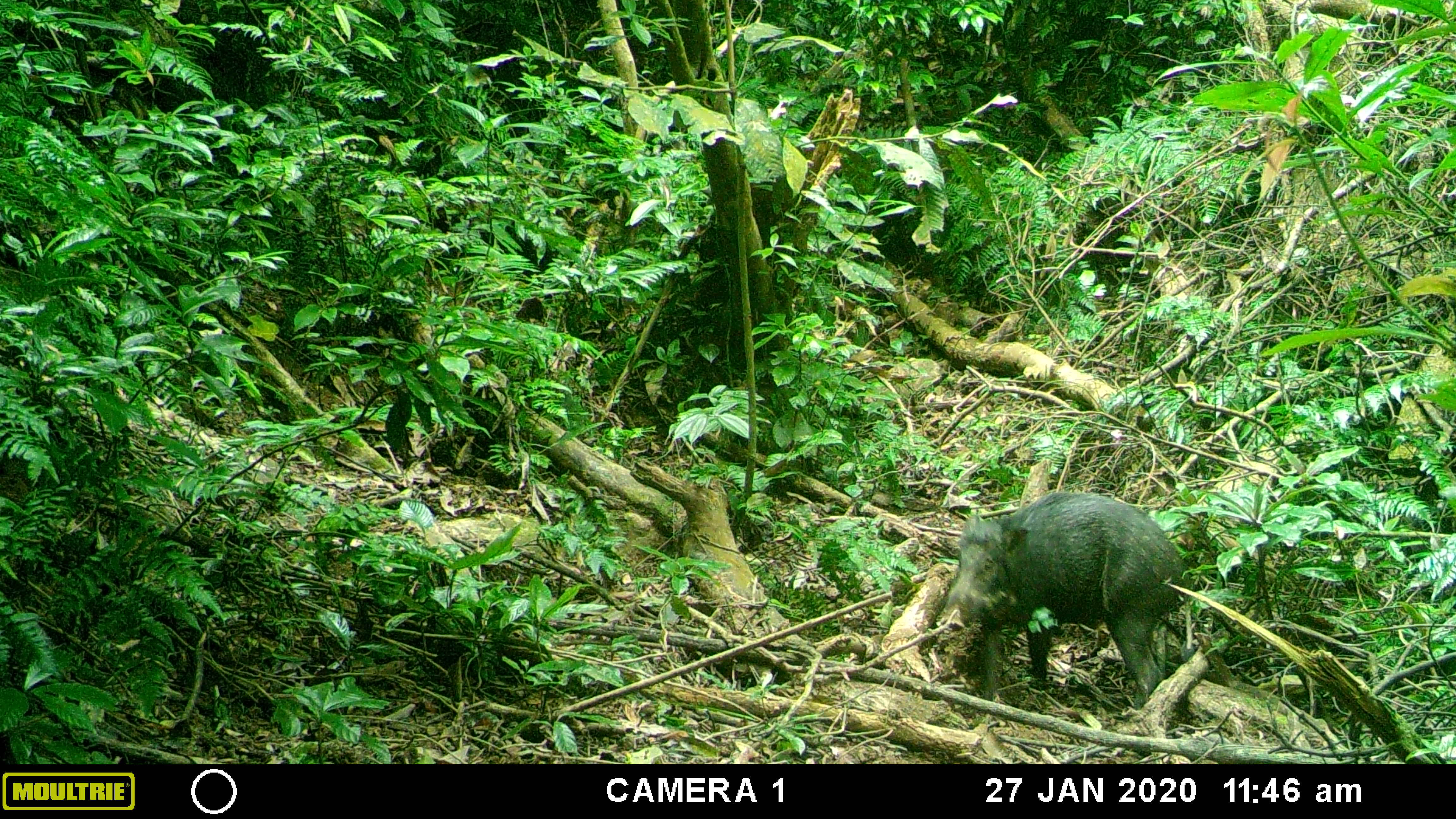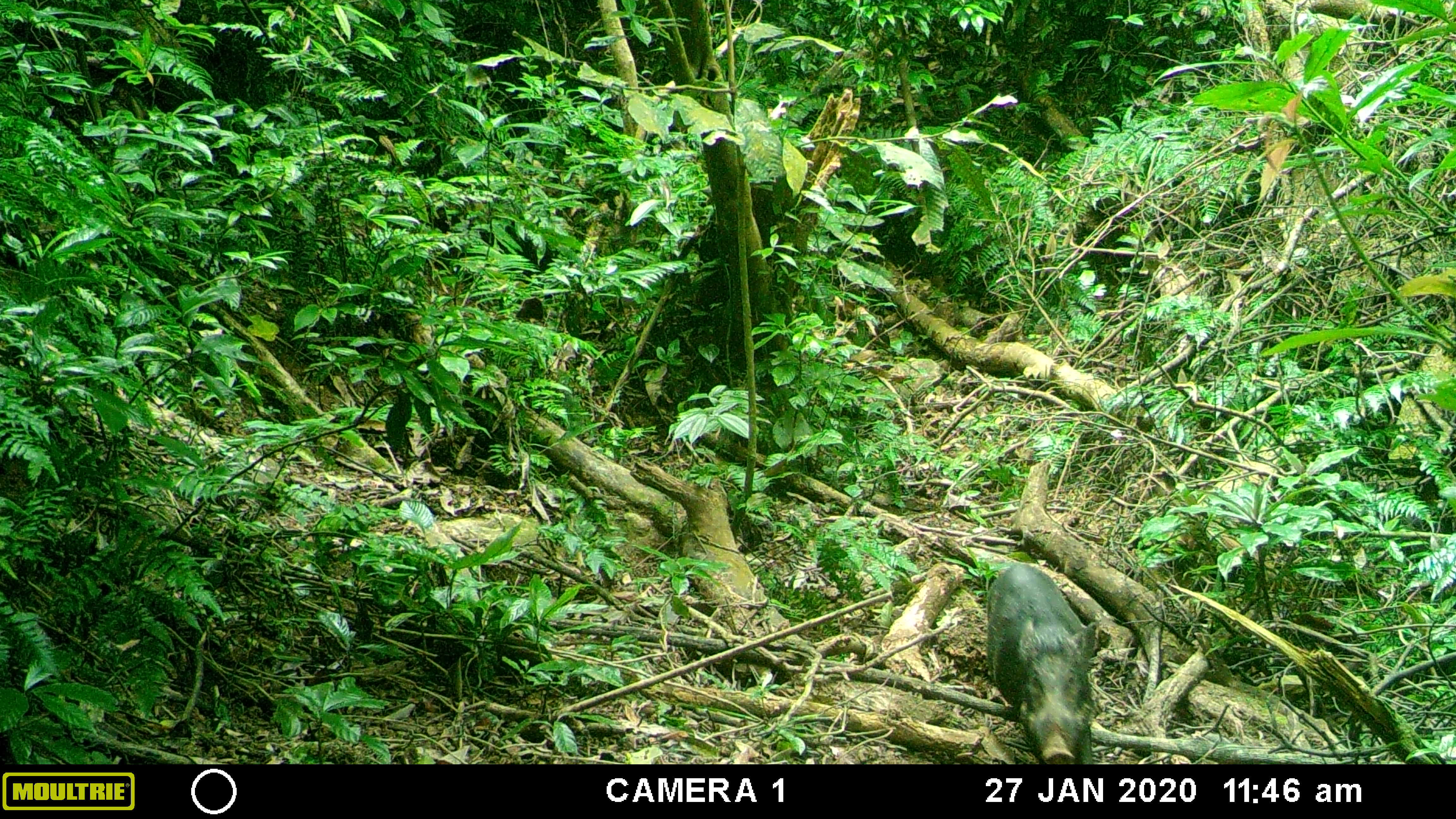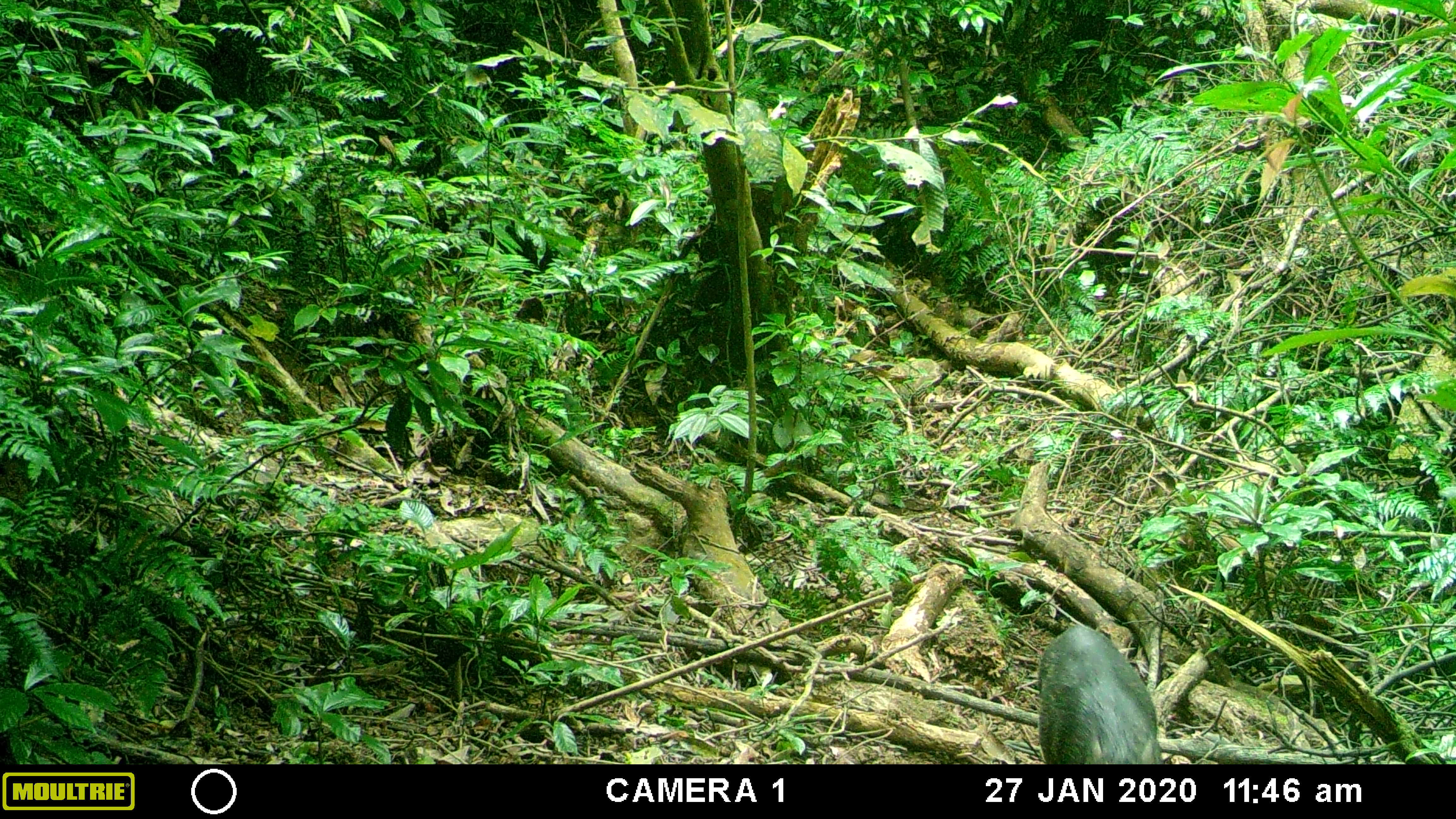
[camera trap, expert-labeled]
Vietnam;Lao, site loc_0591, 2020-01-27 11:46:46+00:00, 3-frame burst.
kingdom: Animalia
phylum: Chordata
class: Mammalia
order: Artiodactyla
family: Suidae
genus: Sus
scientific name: Sus scrofa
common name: eurasian wild pig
Eurasian wild pig (Sus scrofa). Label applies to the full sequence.